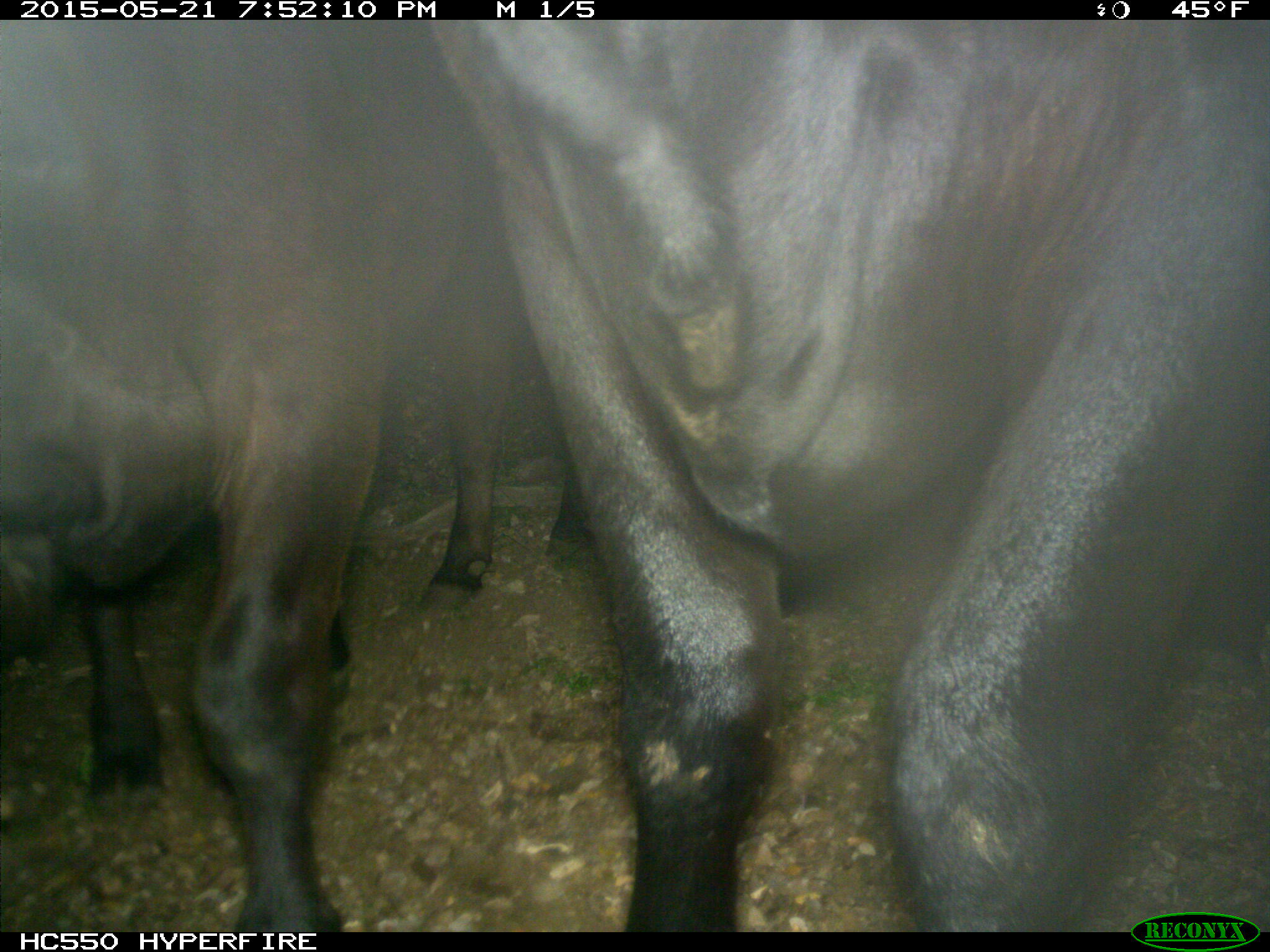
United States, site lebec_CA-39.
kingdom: Animalia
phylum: Chordata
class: Mammalia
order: Artiodactyla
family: Bovidae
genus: Bos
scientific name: Bos taurus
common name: domestic cow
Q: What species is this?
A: Bos taurus (domestic cow).